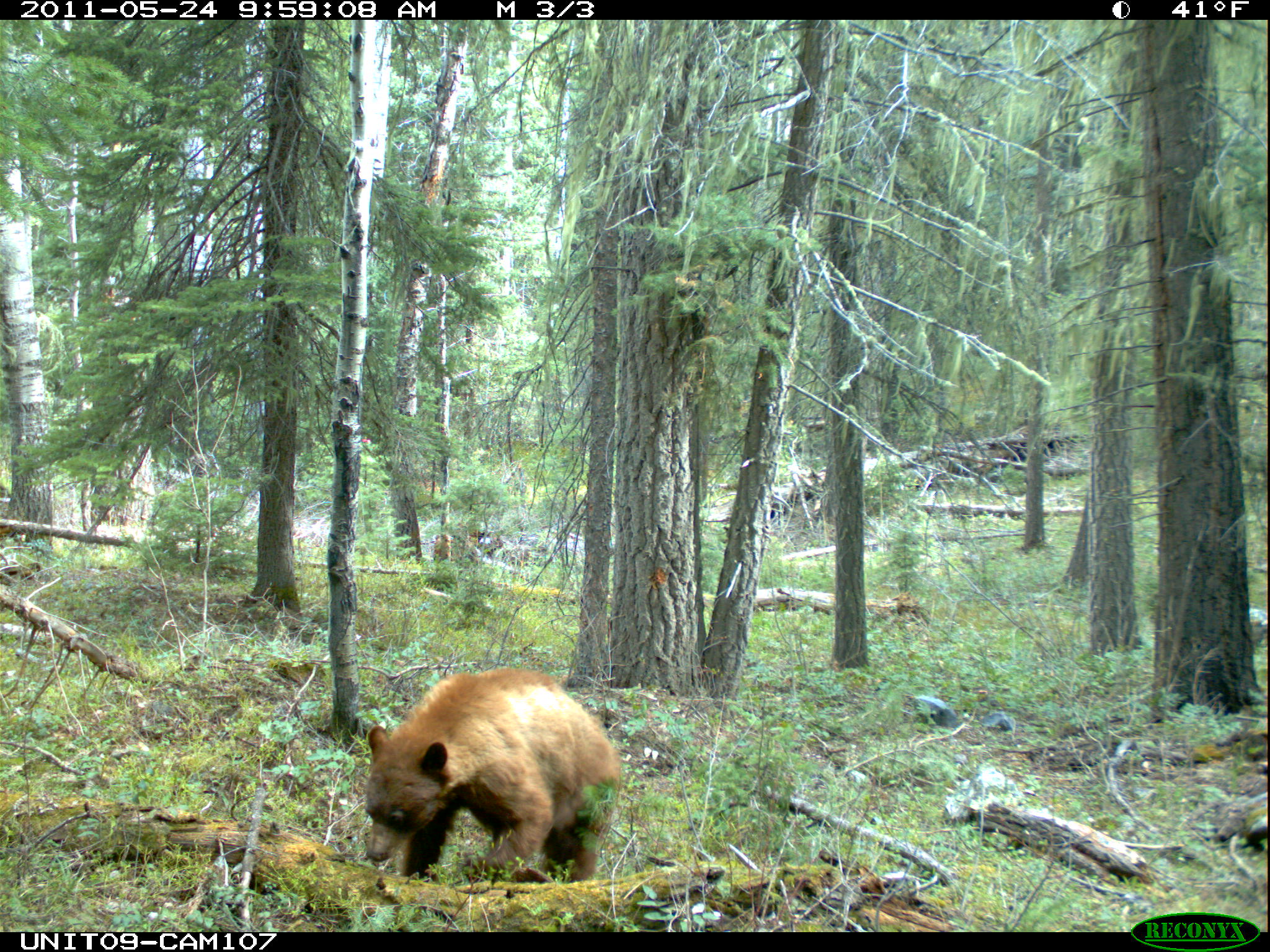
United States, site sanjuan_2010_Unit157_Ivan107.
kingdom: Animalia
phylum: Chordata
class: Mammalia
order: Carnivora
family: Ursidae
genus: Ursus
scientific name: Ursus americanus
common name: american black bear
Ursus americanus (american black bear).